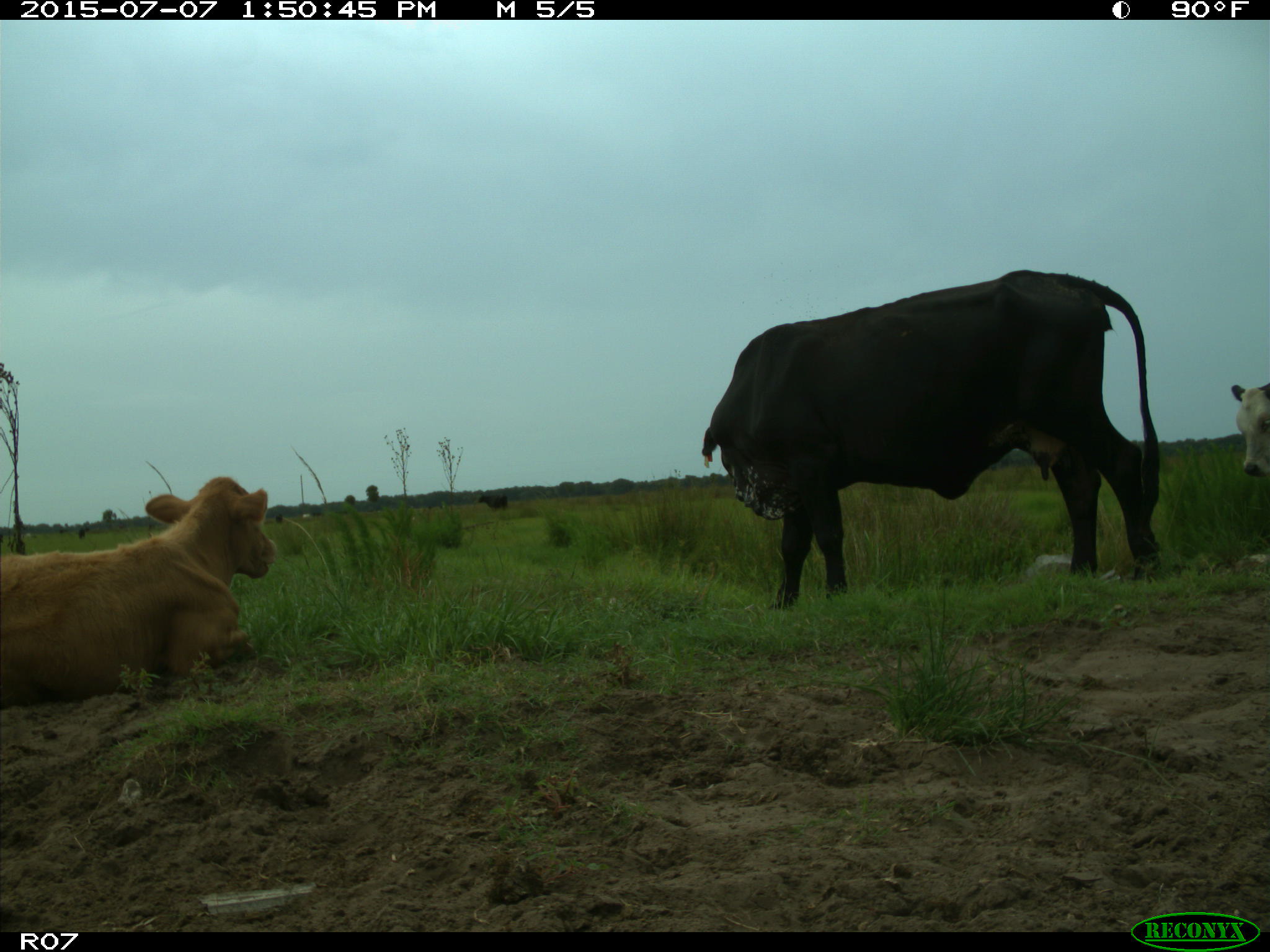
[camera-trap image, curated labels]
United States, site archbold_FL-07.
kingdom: Animalia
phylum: Chordata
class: Mammalia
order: Artiodactyla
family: Bovidae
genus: Bos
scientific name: Bos taurus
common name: domestic cow